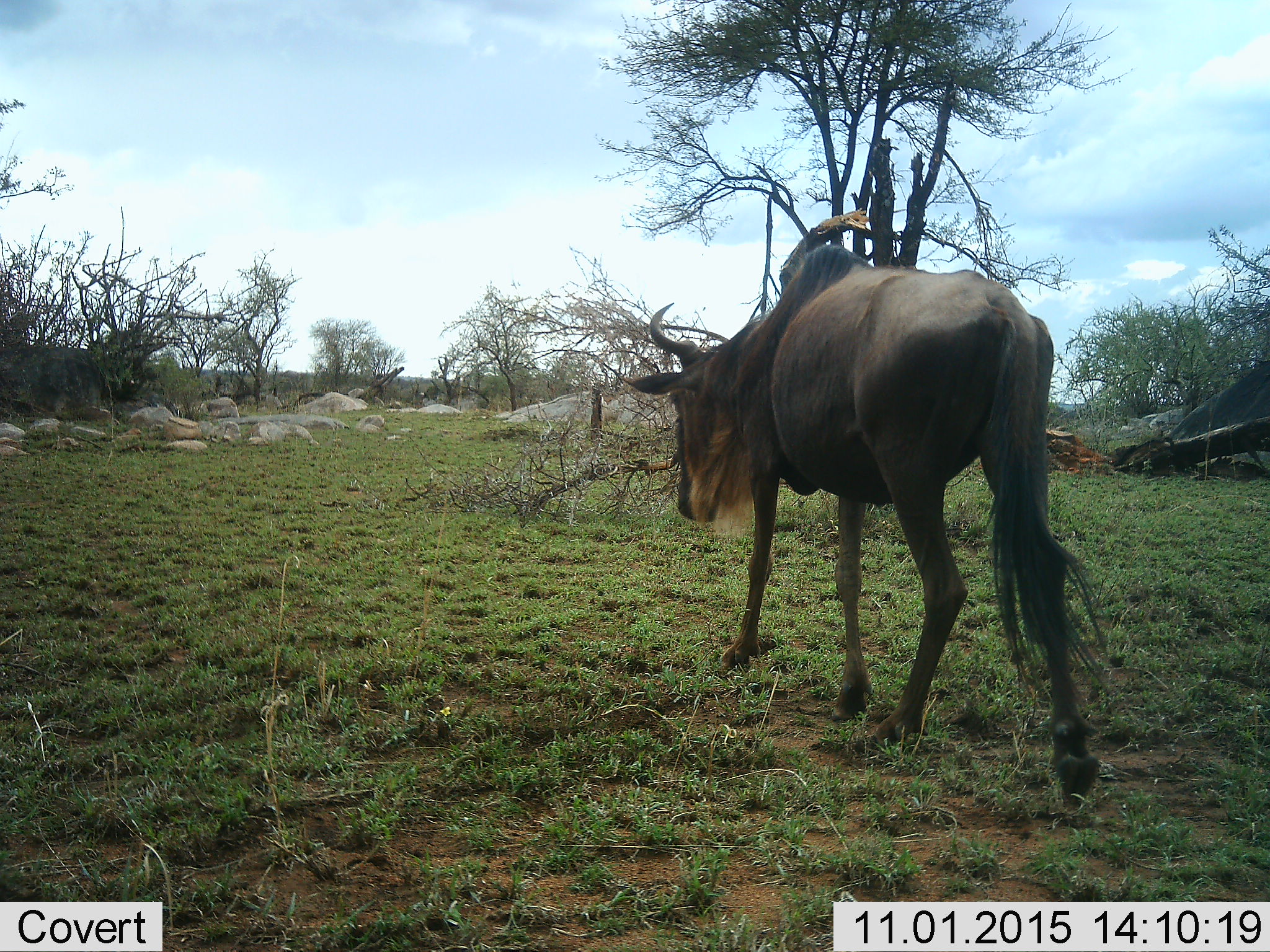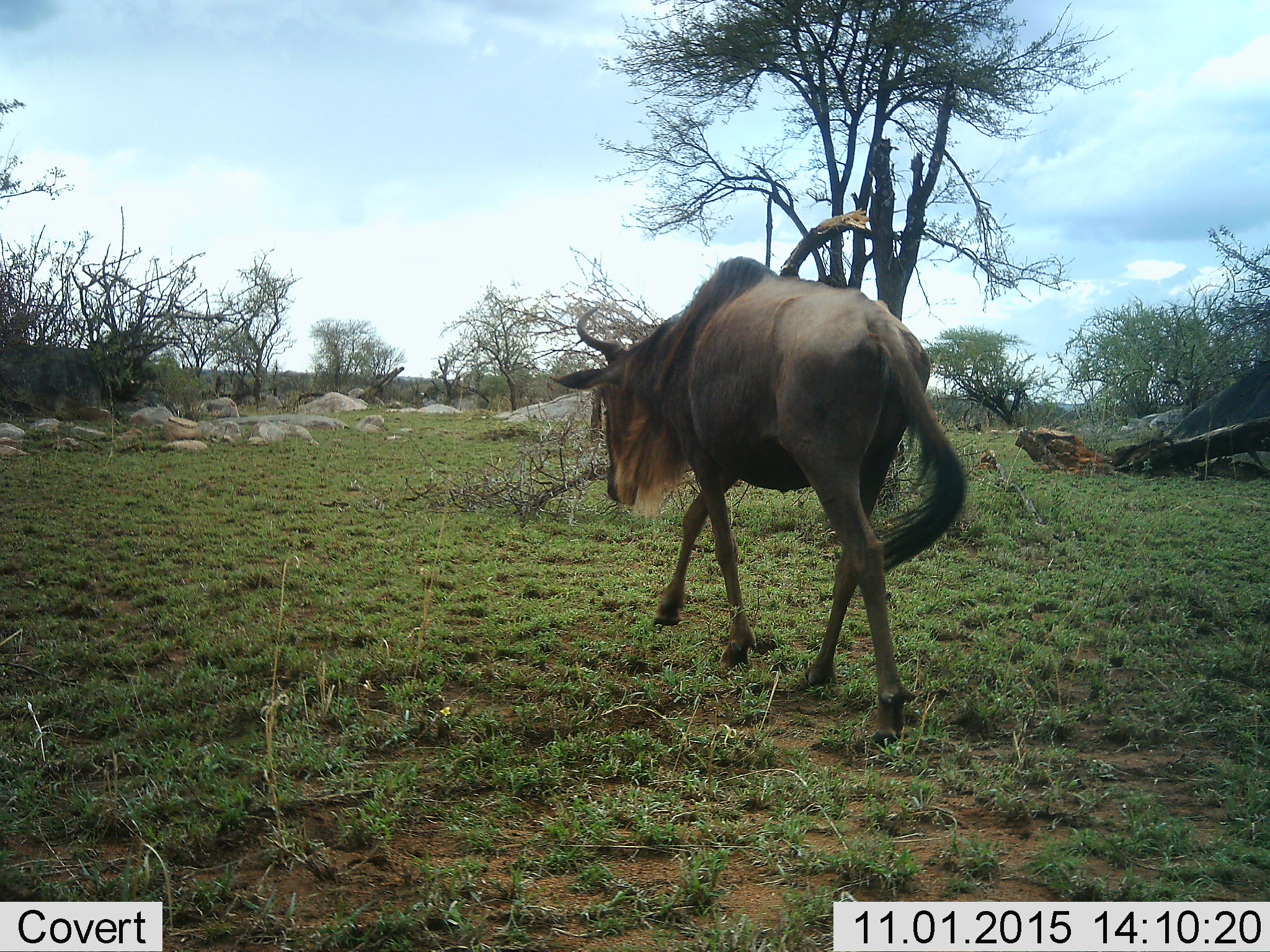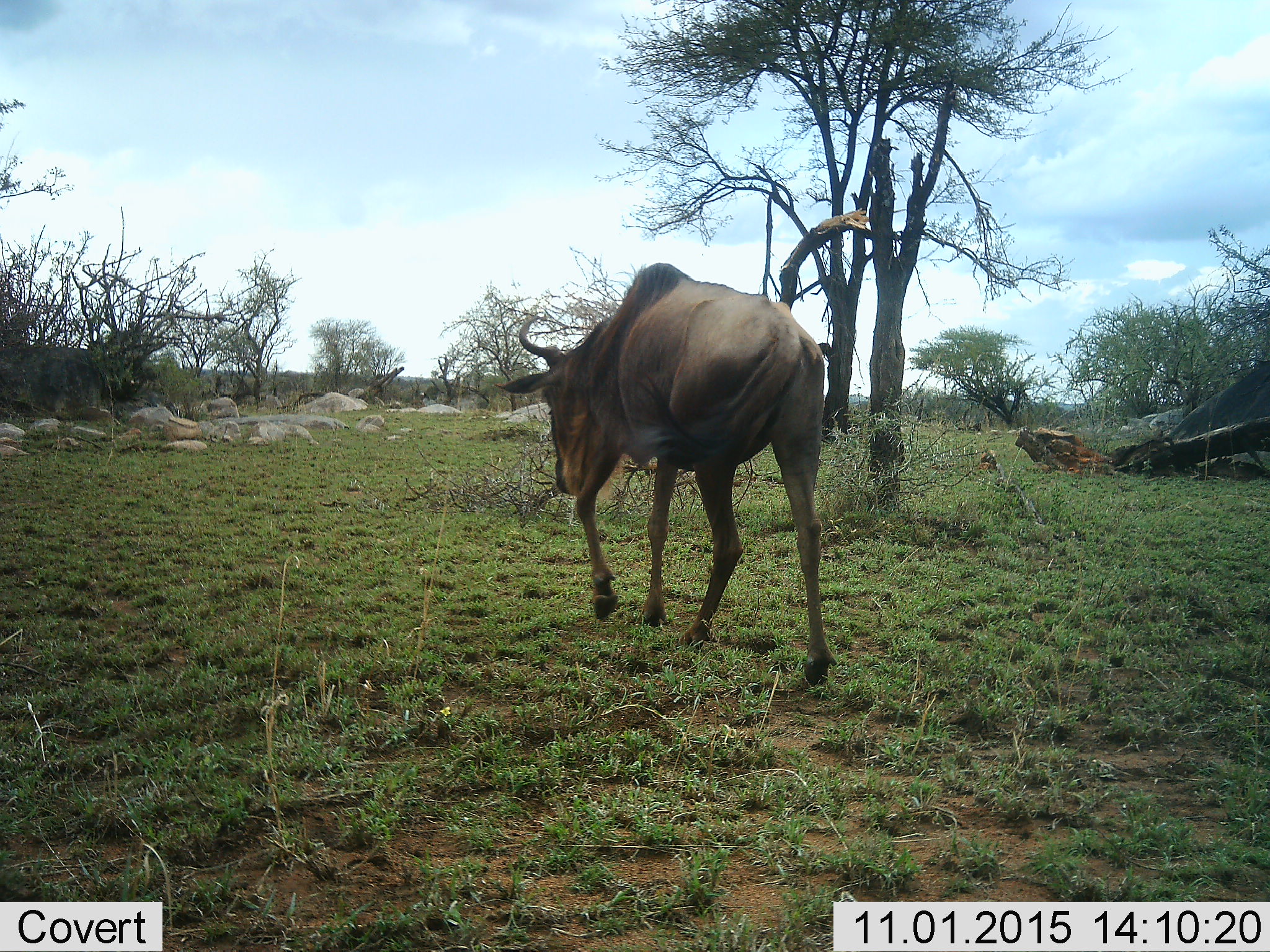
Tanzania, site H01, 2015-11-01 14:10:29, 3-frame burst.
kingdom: Animalia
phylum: Chordata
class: Mammalia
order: Artiodactyla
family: Bovidae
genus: Connochaetes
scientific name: Connochaetes taurinus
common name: blue wildebeest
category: wildebeest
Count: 1.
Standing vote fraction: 11%.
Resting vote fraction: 0%.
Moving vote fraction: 89%.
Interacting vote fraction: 0%.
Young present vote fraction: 0%.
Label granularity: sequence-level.